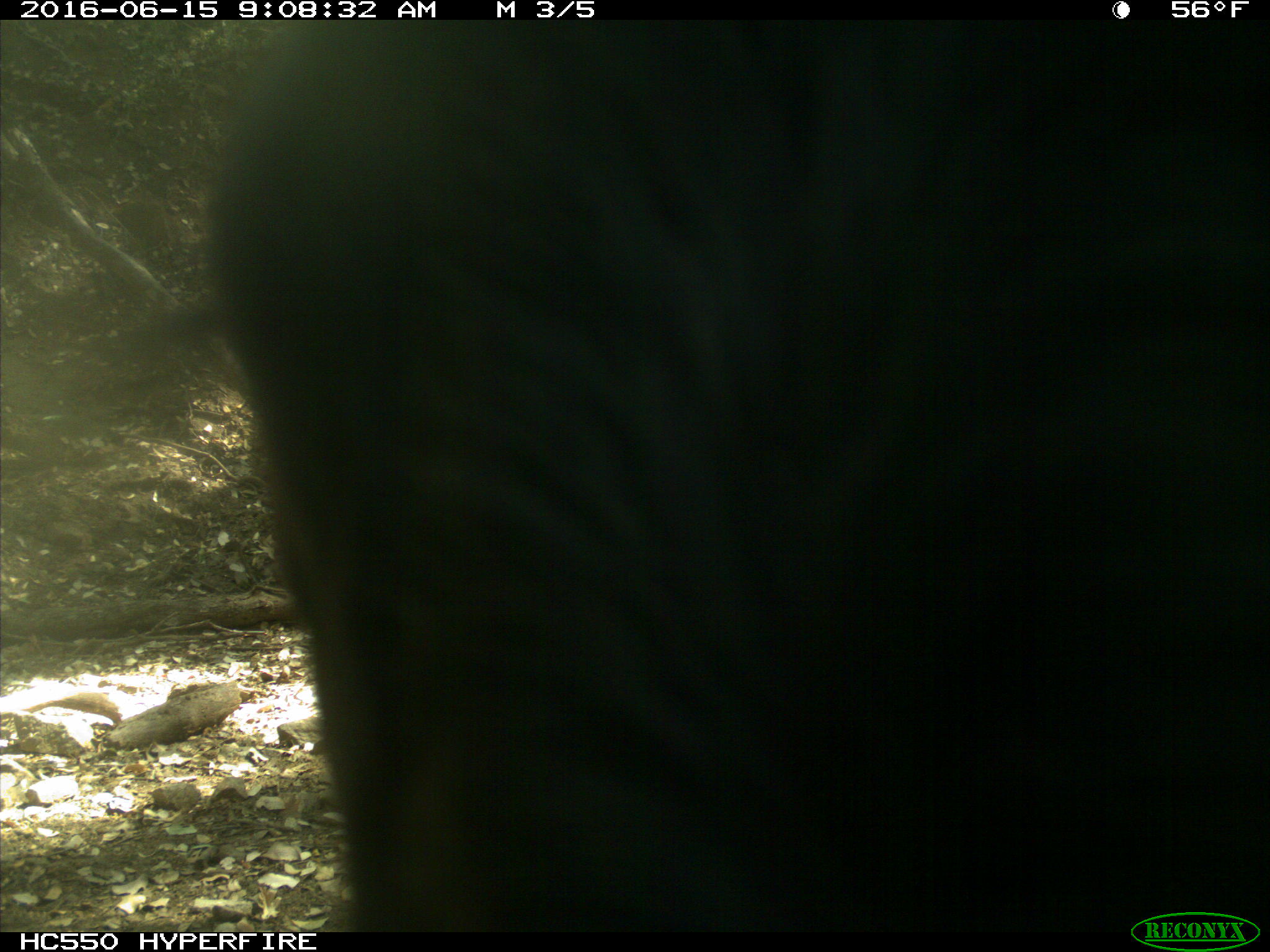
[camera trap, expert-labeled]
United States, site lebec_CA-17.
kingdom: Animalia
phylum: Chordata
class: Mammalia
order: Artiodactyla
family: Bovidae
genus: Bos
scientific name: Bos taurus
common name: domestic cow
Bos taurus (domestic cow).